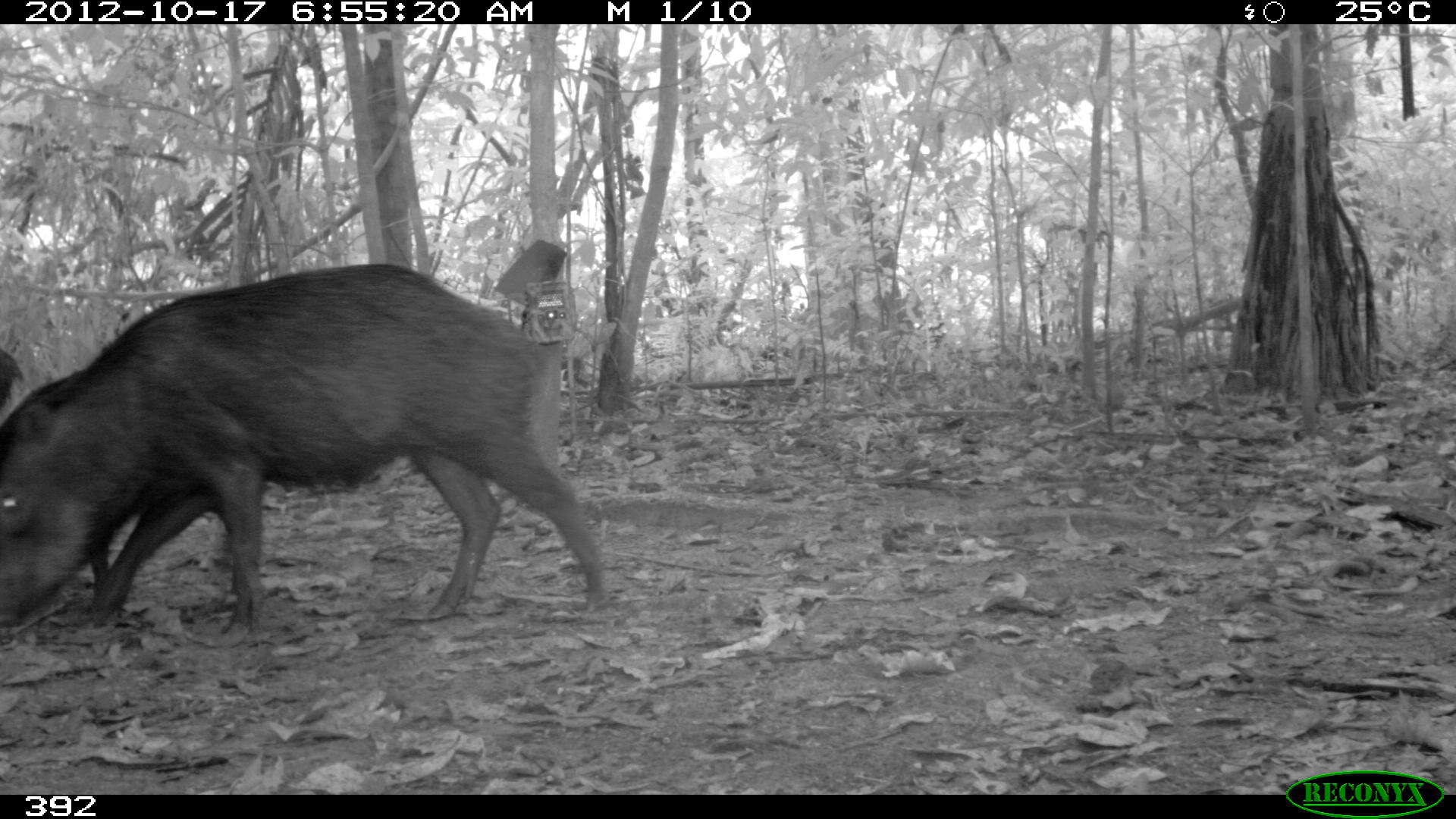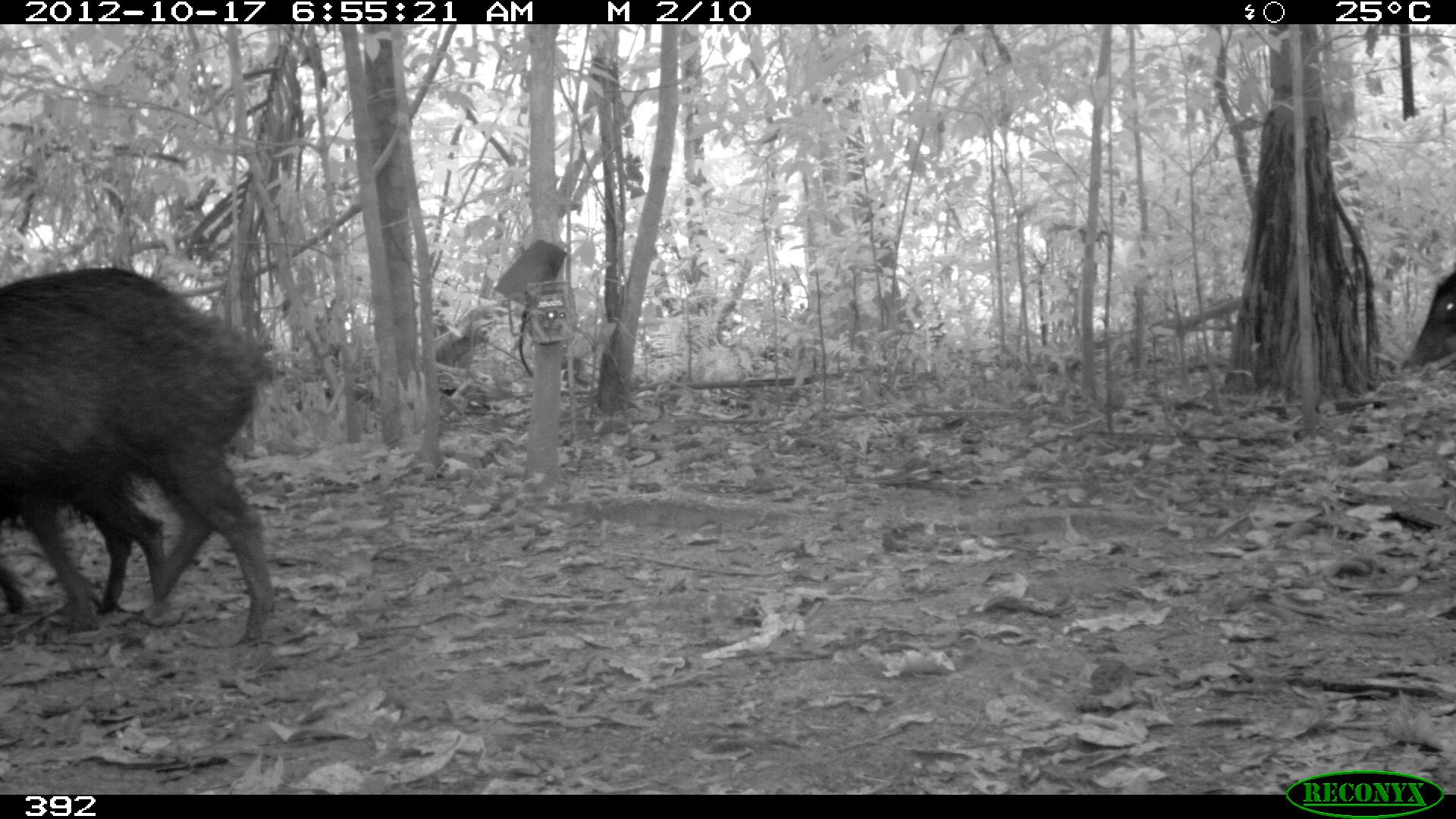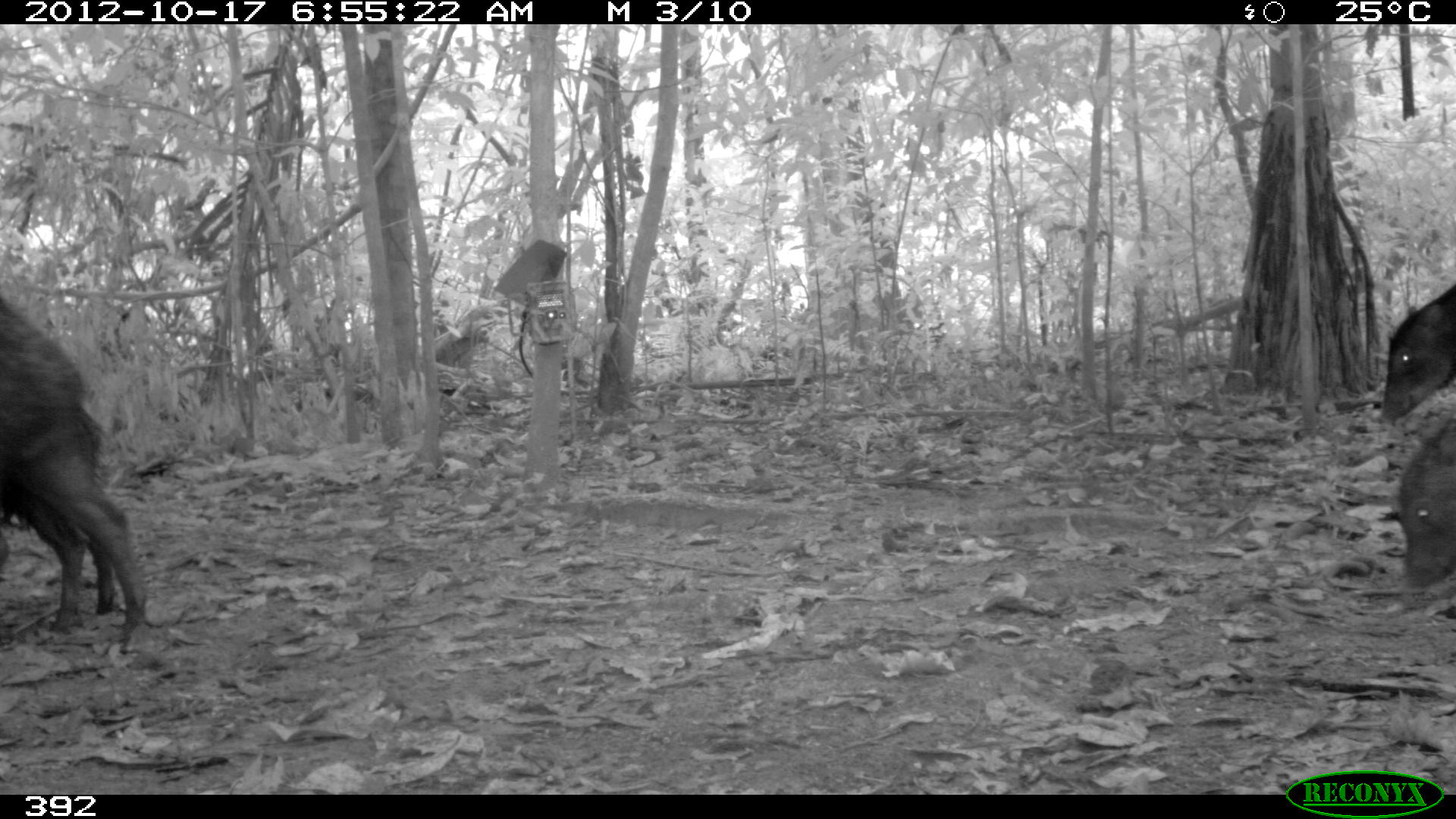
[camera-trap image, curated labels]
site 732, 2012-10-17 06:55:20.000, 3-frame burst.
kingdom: Animalia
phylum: Chordata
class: Mammalia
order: Artiodactyla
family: Tayassuidae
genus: Tayassu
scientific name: Tayassu pecari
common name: white-lipped peccary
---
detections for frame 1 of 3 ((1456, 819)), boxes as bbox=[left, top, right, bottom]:
tayassu pecari: bbox=[0, 262, 610, 645]; bbox=[0, 347, 113, 616]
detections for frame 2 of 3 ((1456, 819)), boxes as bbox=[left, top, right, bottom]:
tayassu pecari: bbox=[0, 266, 279, 648]; bbox=[0, 432, 192, 614]; bbox=[1399, 267, 1456, 378]